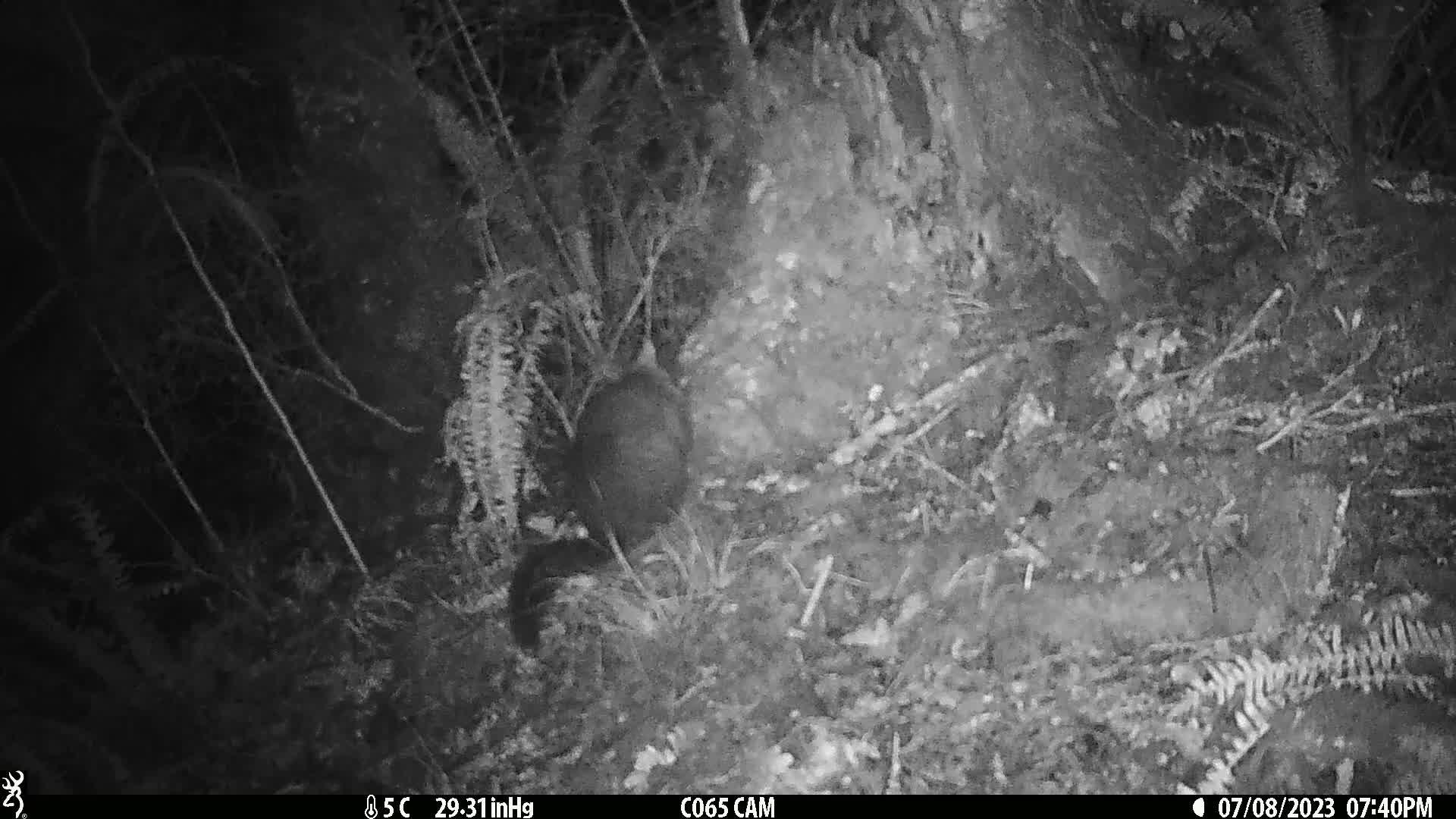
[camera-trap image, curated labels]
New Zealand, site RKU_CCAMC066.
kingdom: Animalia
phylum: Chordata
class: Mammalia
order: Diprotodontia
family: Phalangeridae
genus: Trichosurus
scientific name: Trichosurus vulpecula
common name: common brushtail possum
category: possum